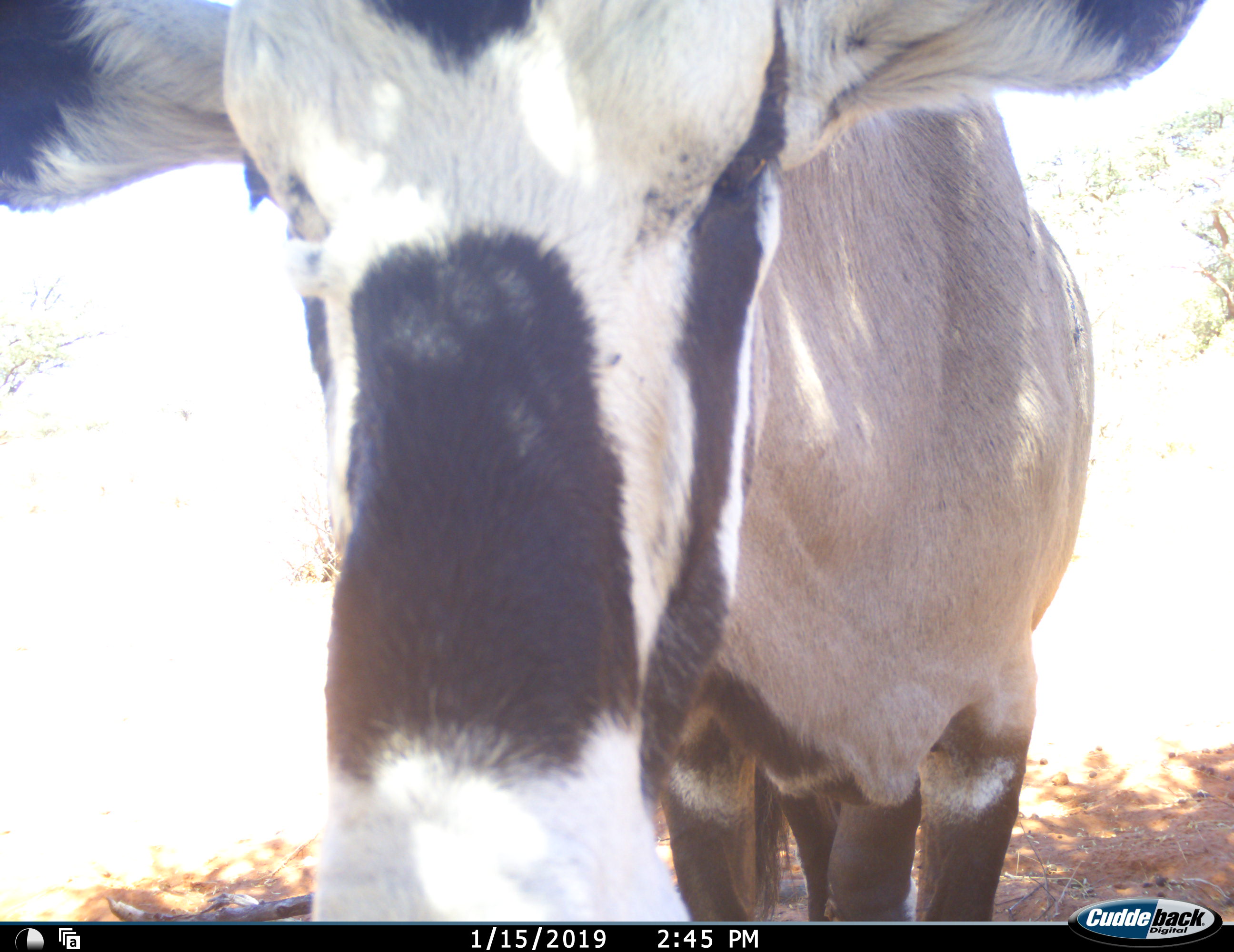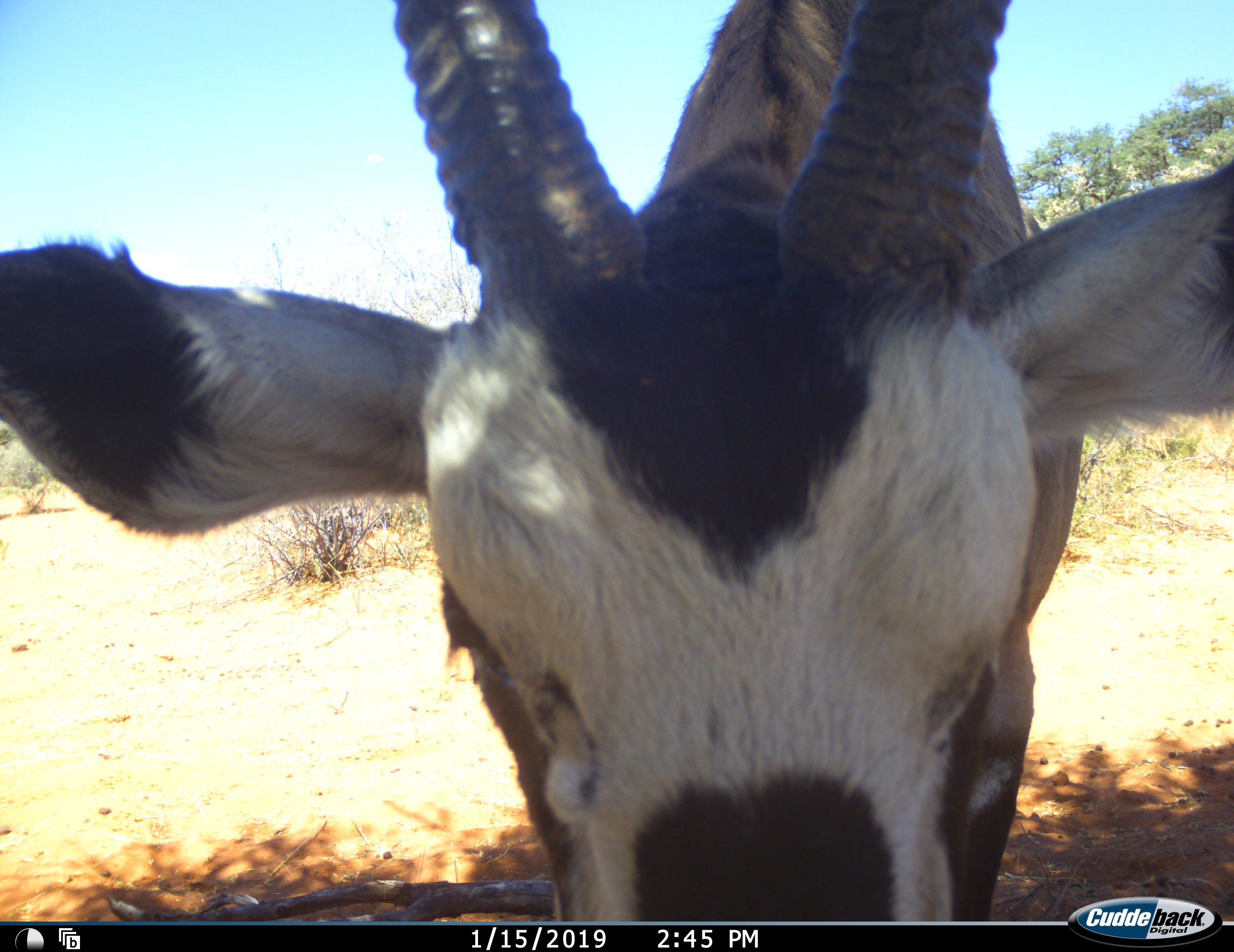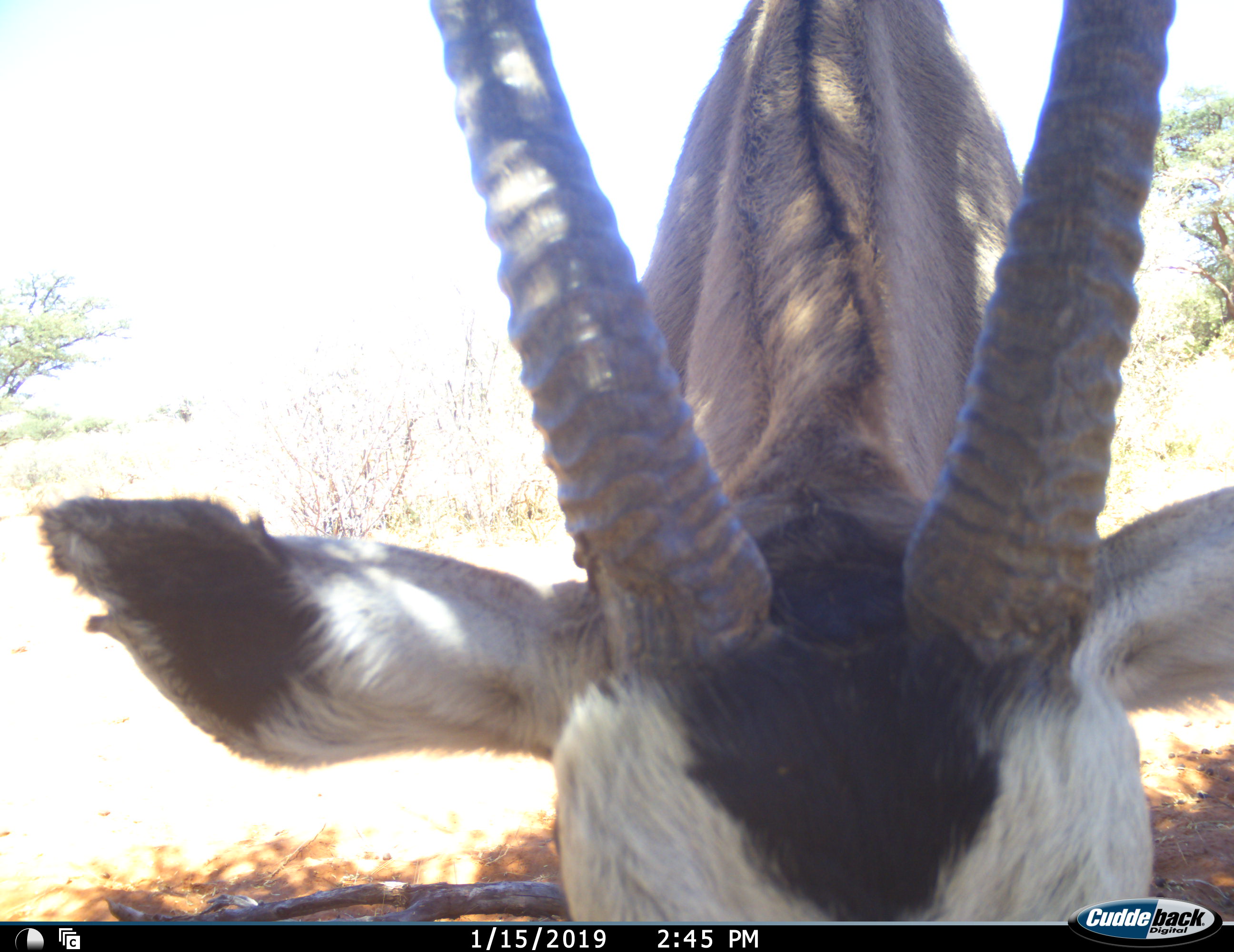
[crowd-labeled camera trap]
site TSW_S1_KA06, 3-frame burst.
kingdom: Animalia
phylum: Chordata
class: Mammalia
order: Artiodactyla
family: Bovidae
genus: Oryx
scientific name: Oryx gazella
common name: gemsbok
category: oryx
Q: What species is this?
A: Oryx (gemsbok) (Oryx gazella).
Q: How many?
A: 1.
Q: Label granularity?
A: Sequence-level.